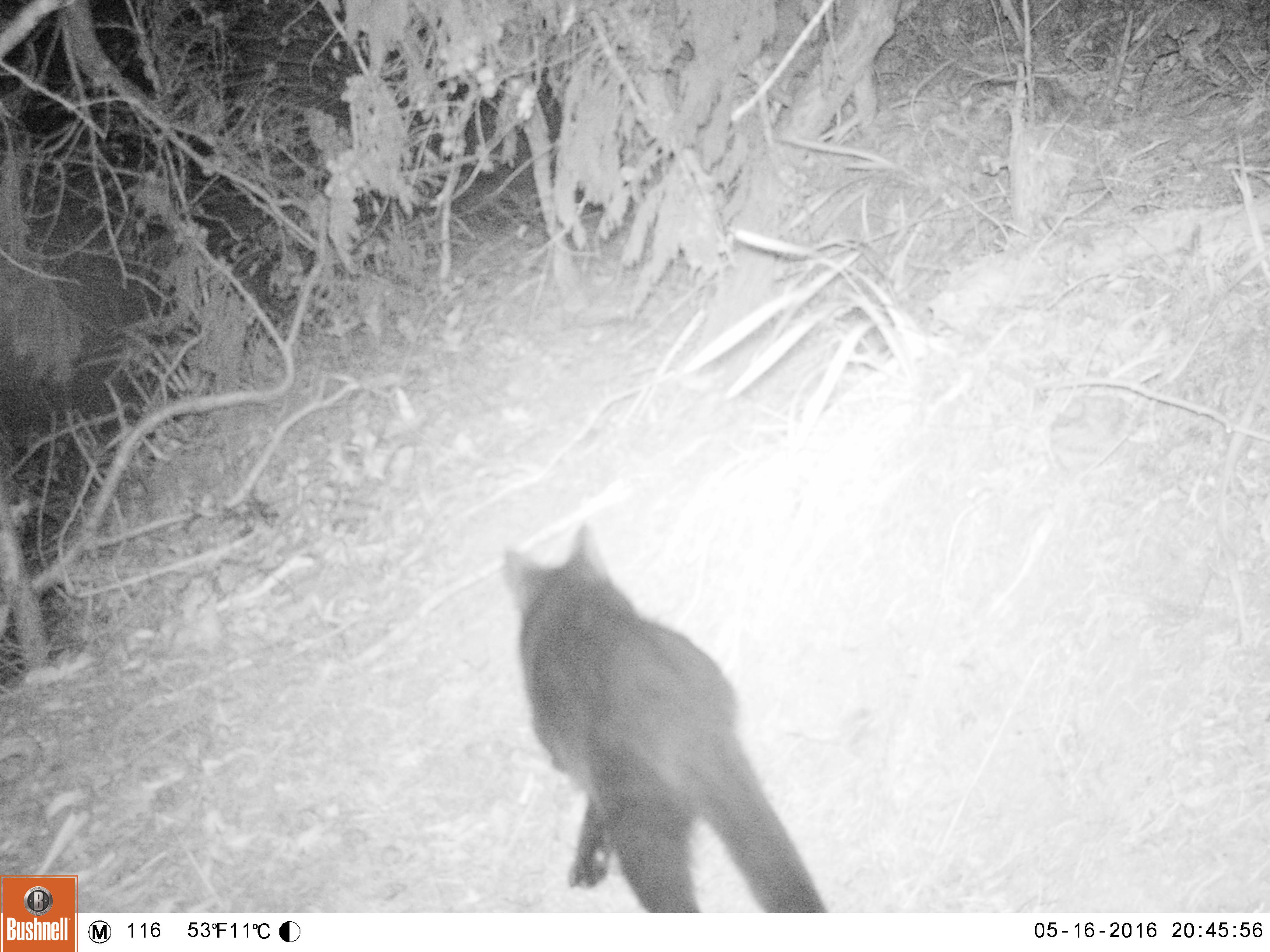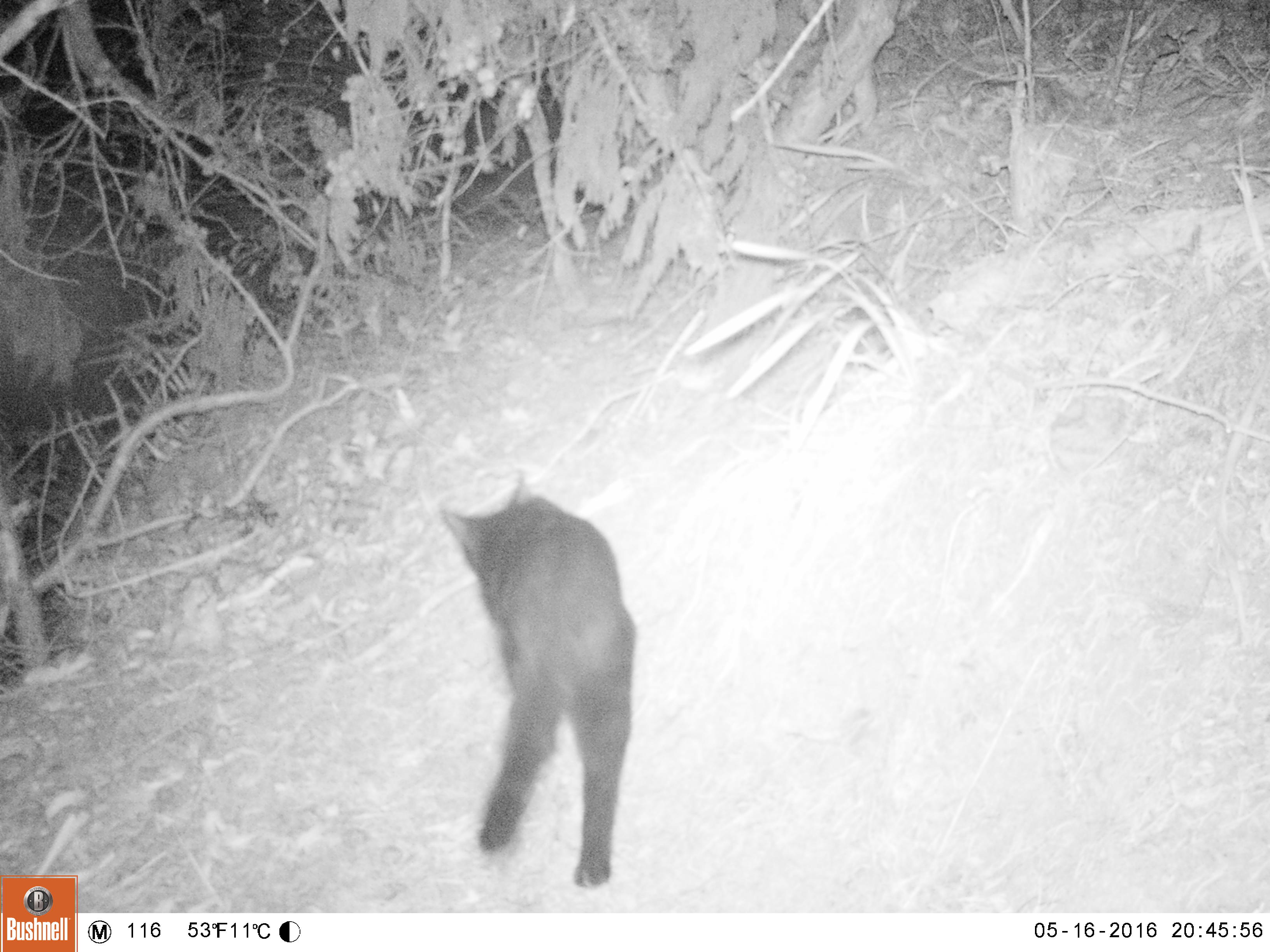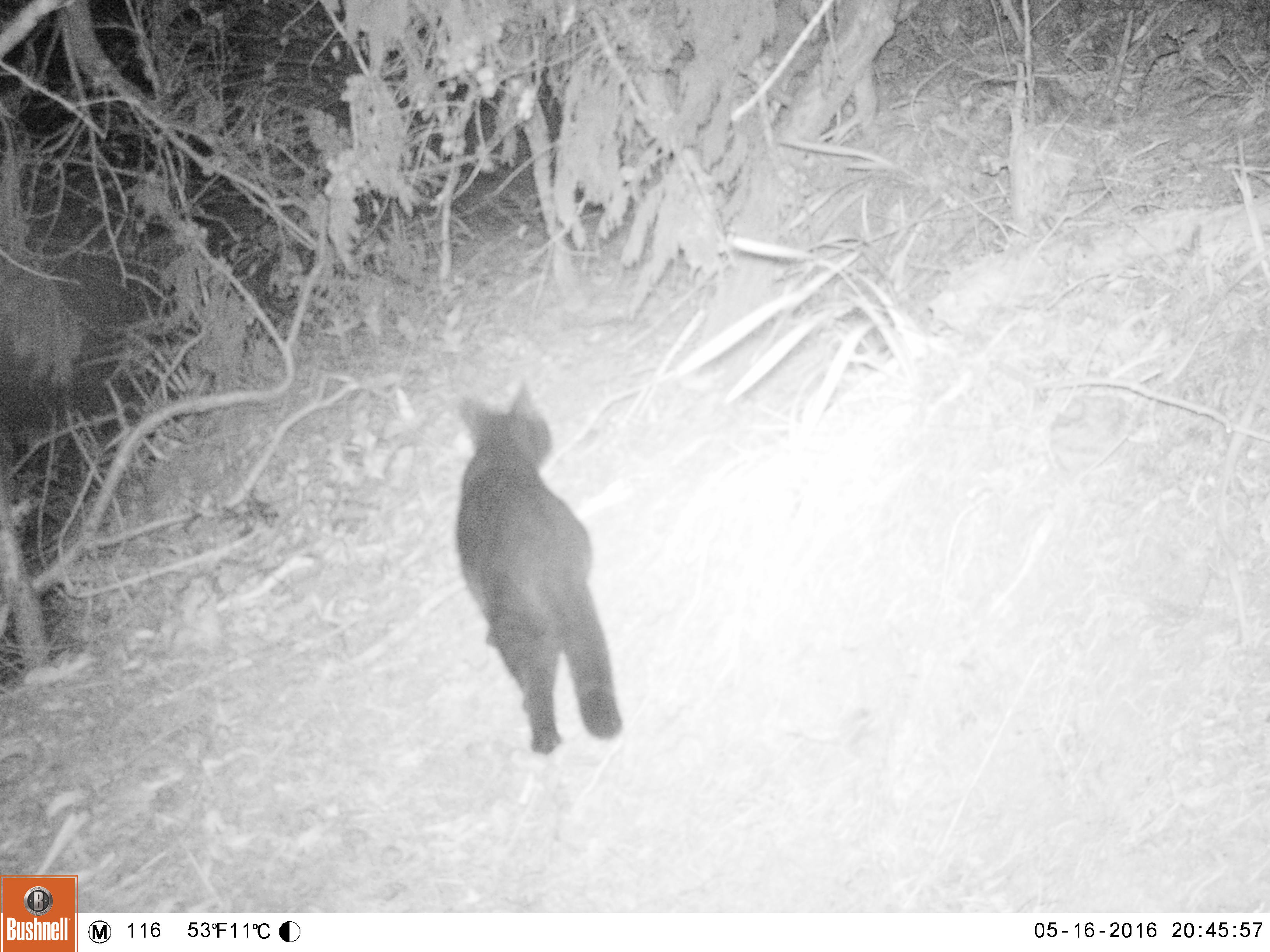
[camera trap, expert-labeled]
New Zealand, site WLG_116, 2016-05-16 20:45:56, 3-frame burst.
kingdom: Animalia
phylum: Chordata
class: Mammalia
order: Carnivora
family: Felidae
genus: Felis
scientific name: Felis catus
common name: domestic cat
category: cat